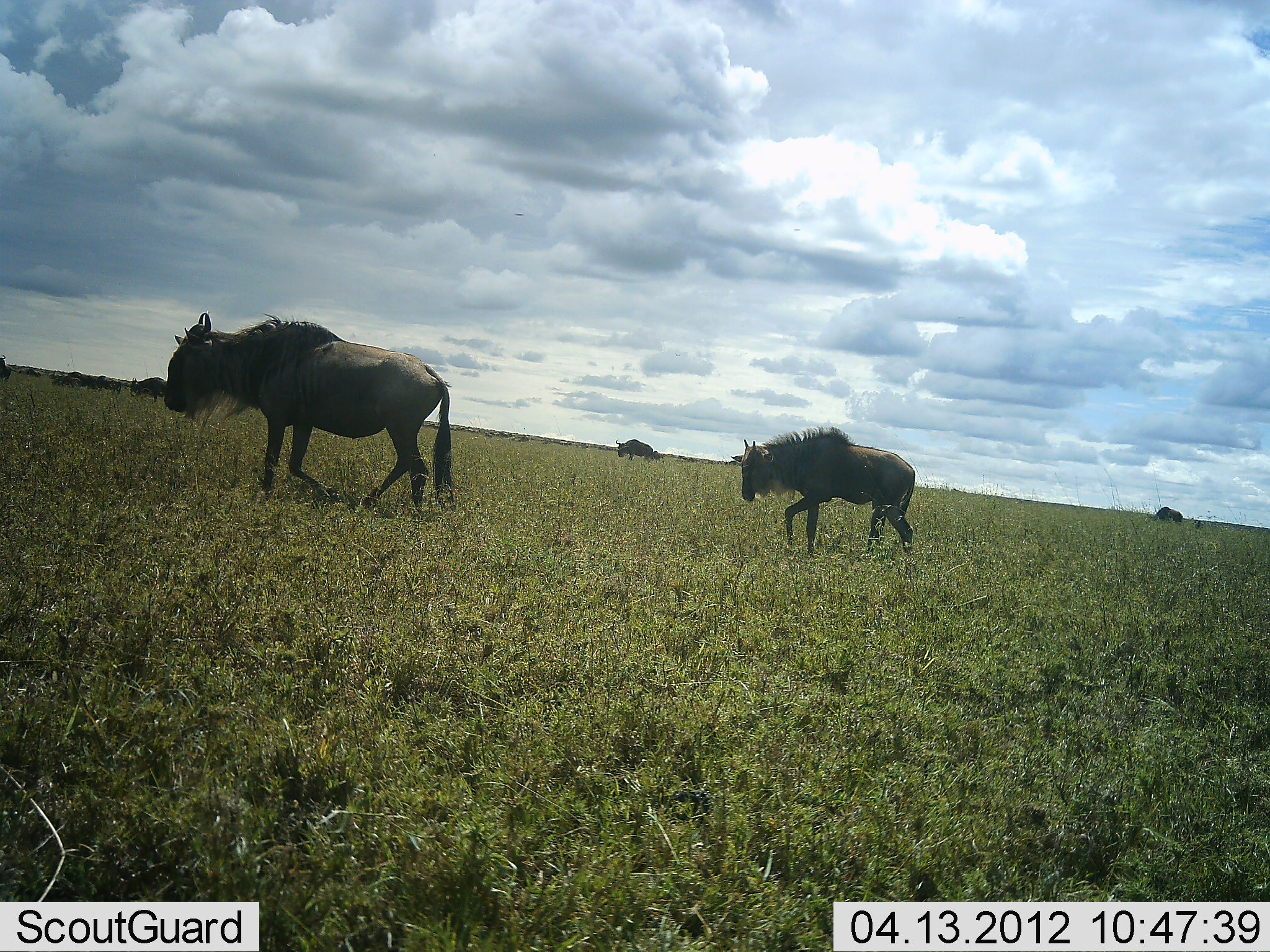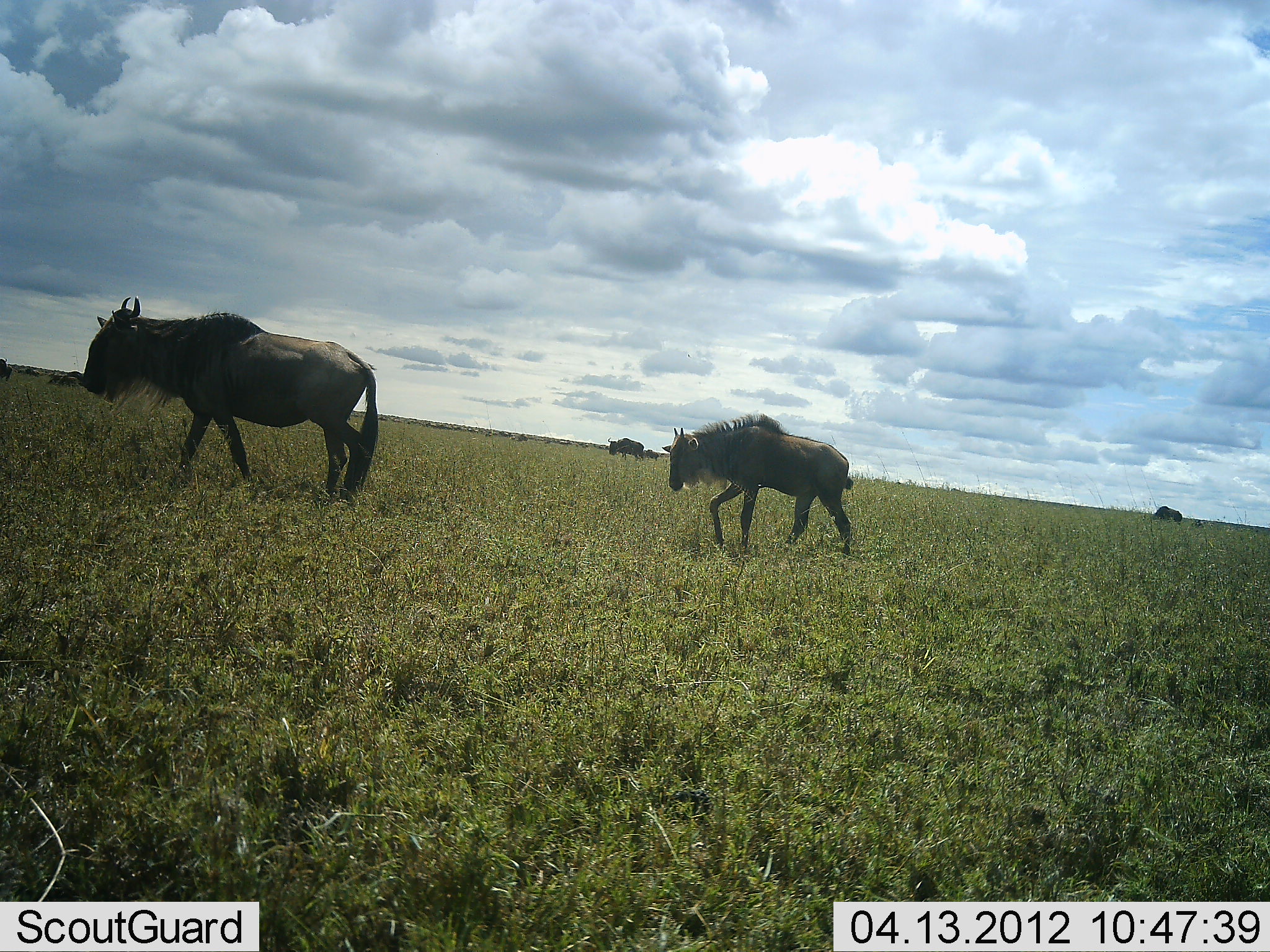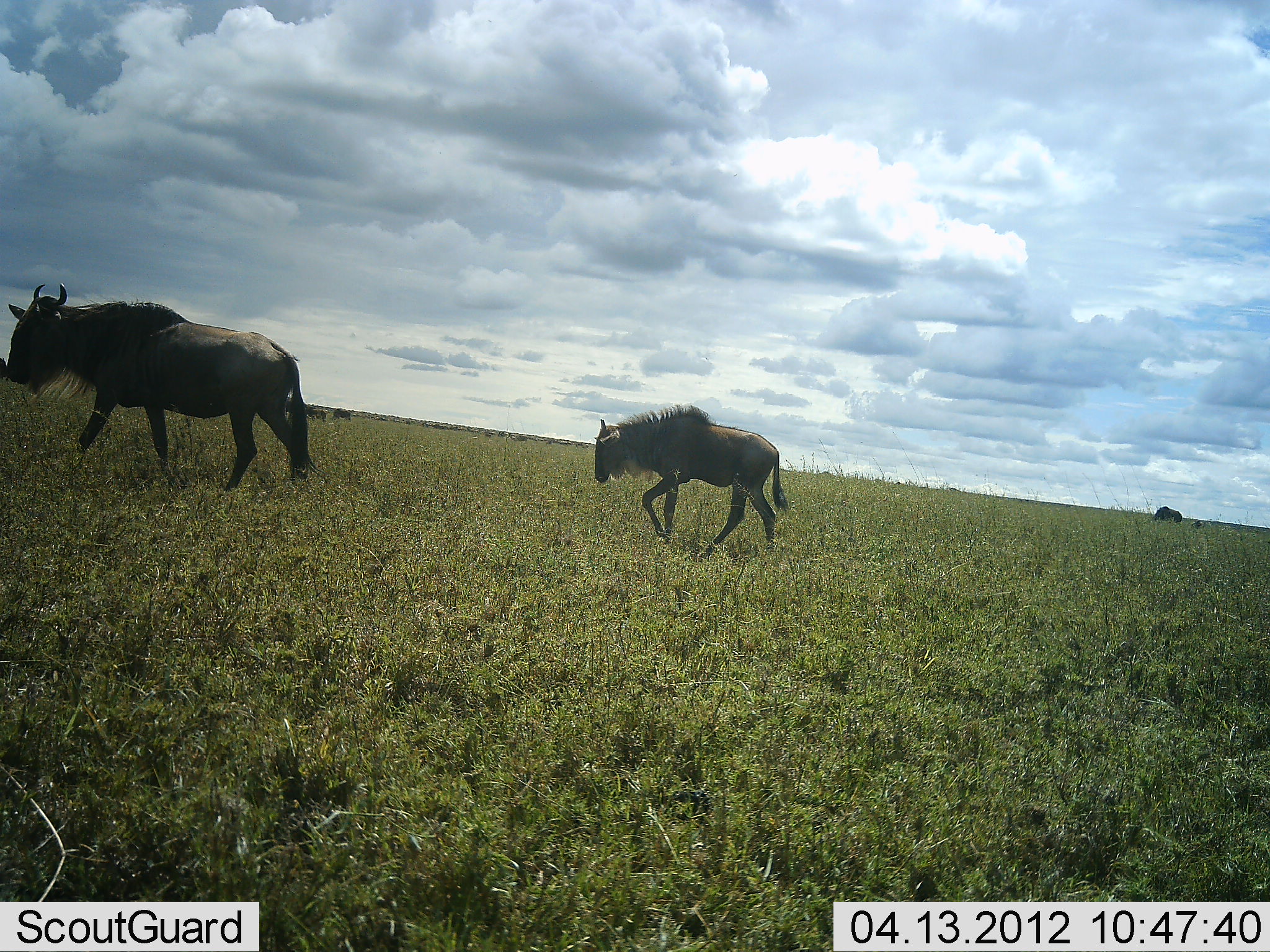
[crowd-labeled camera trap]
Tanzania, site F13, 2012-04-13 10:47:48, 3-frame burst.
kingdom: Animalia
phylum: Chordata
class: Mammalia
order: Artiodactyla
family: Bovidae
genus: Connochaetes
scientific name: Connochaetes taurinus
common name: blue wildebeest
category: wildebeest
Wildebeest (blue wildebeest) (Connochaetes taurinus), count 4. Behavior (volunteer vote fractions): standing 17%, resting 0%, moving 100%, interacting 0%. Young present (vote fraction): 11%. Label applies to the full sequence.